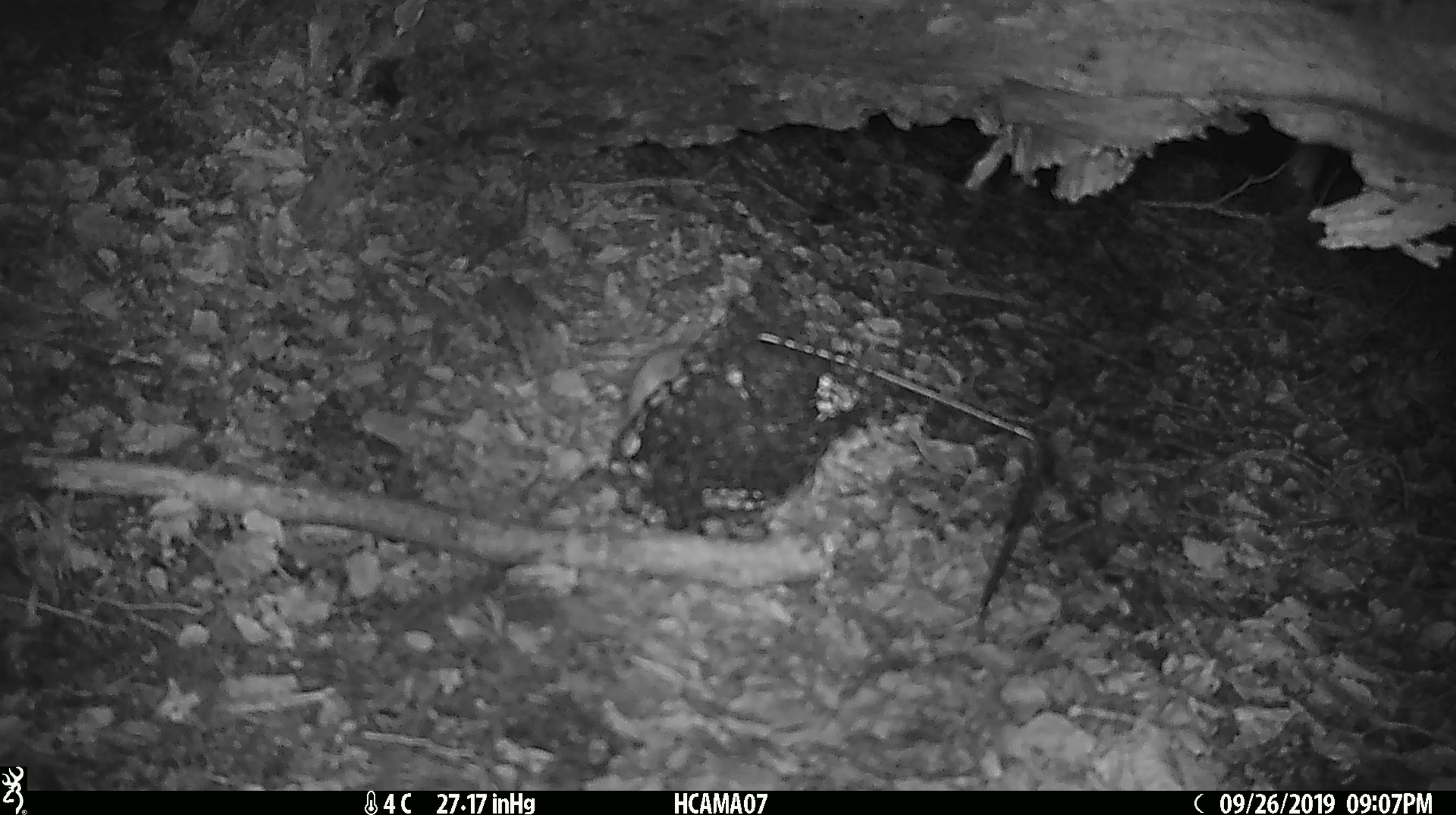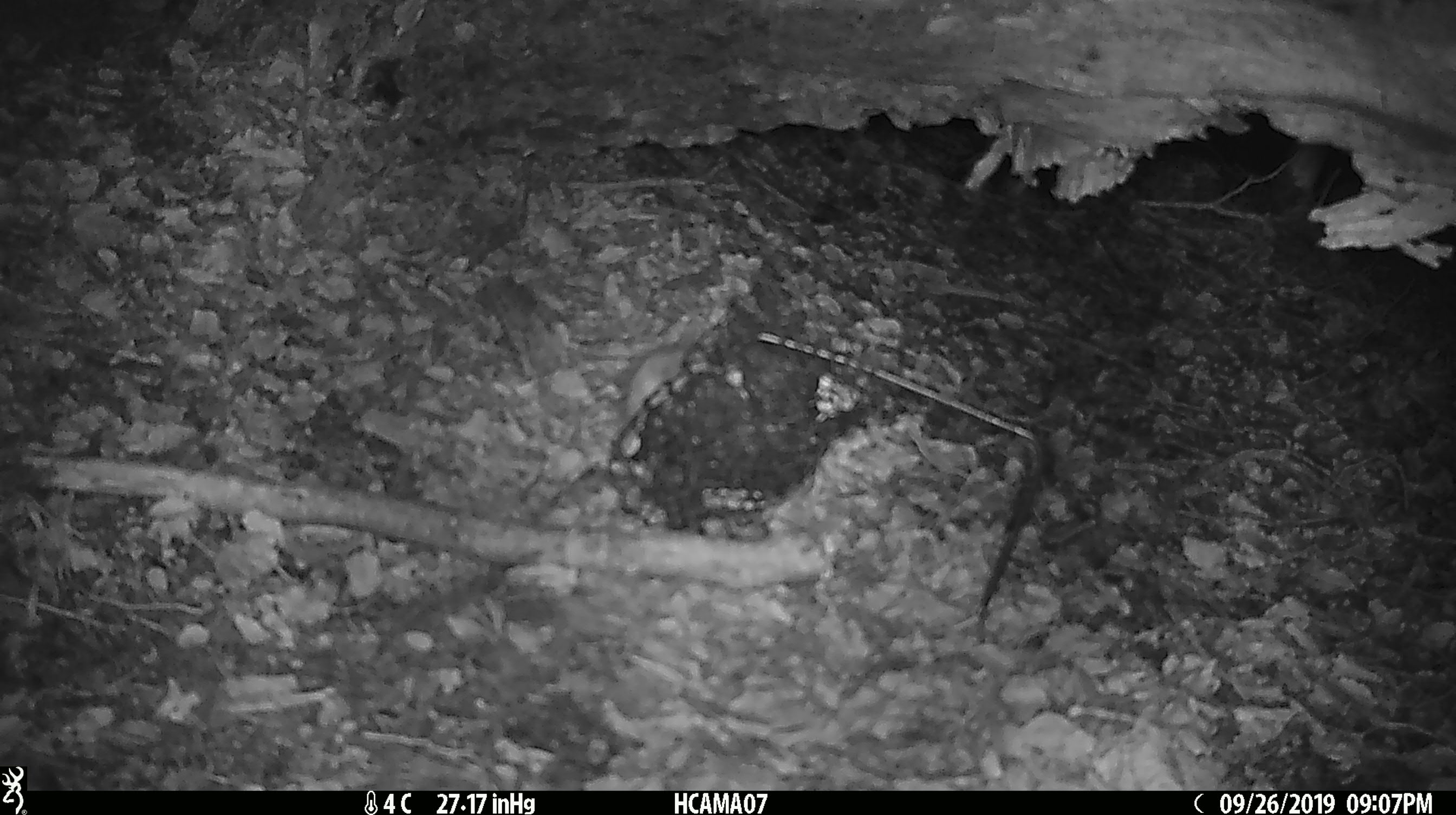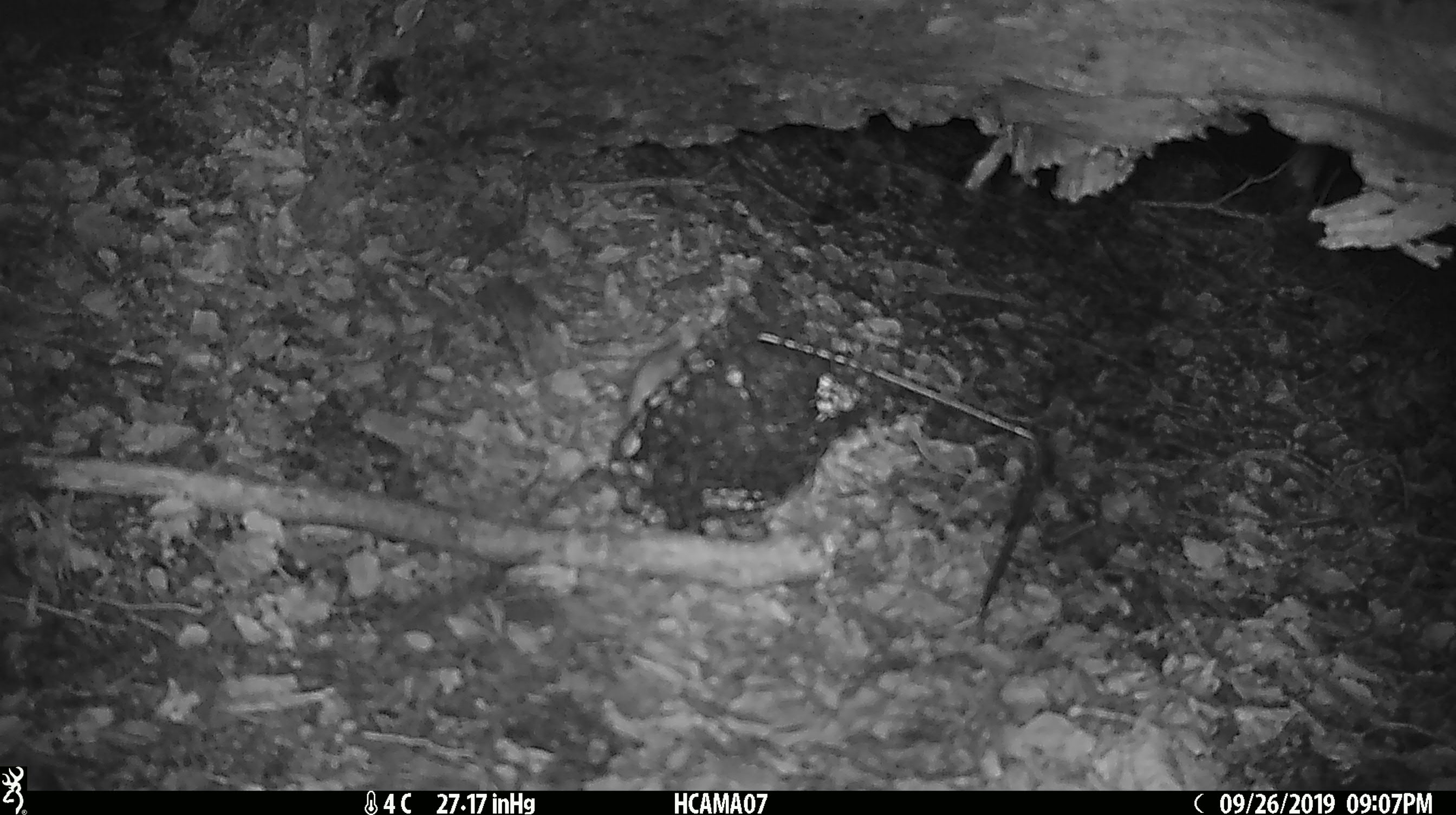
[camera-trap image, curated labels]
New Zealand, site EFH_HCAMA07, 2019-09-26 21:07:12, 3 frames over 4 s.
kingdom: Animalia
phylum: Chordata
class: Mammalia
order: Rodentia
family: Muridae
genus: Mus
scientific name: Mus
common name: mouse